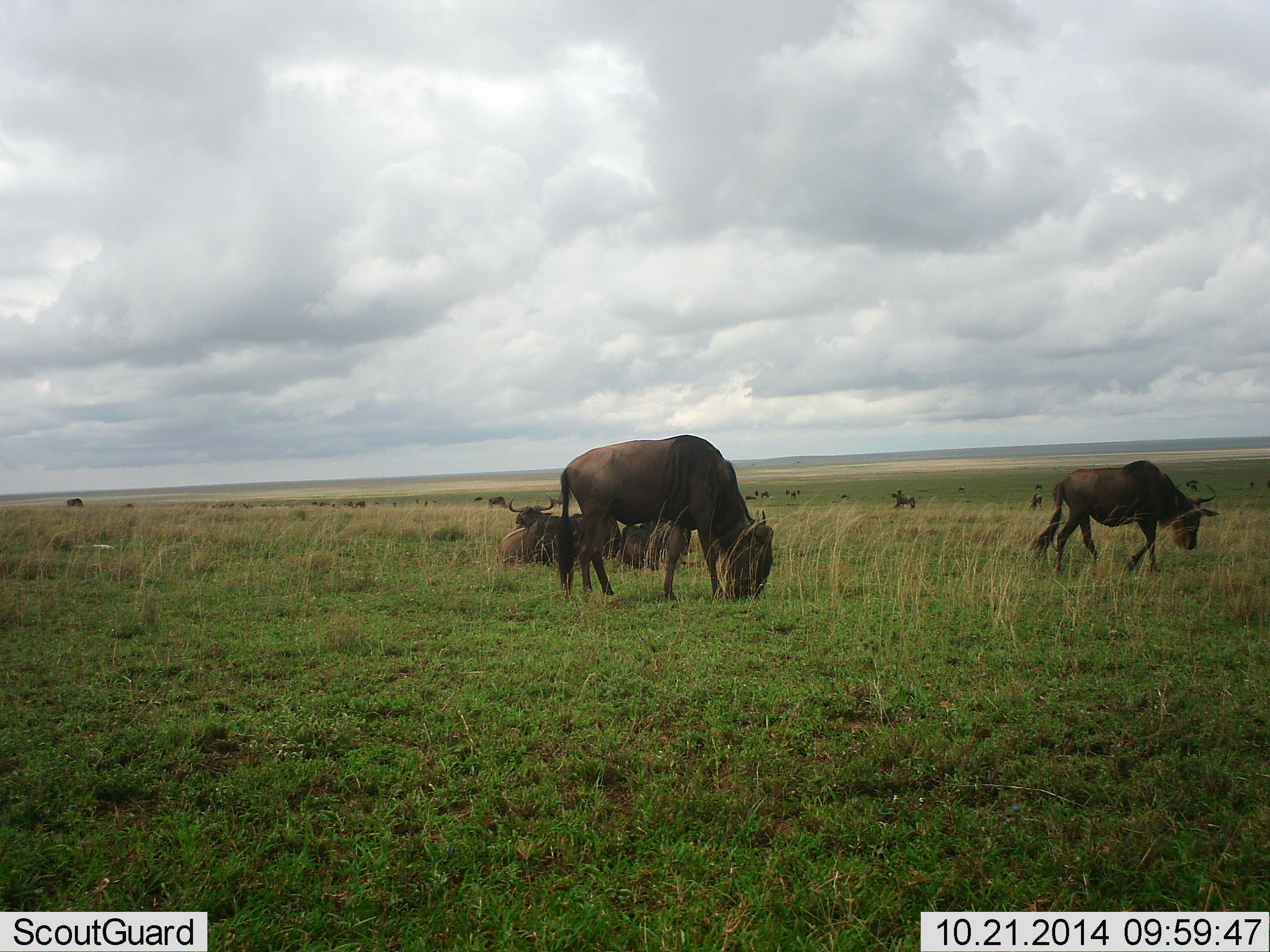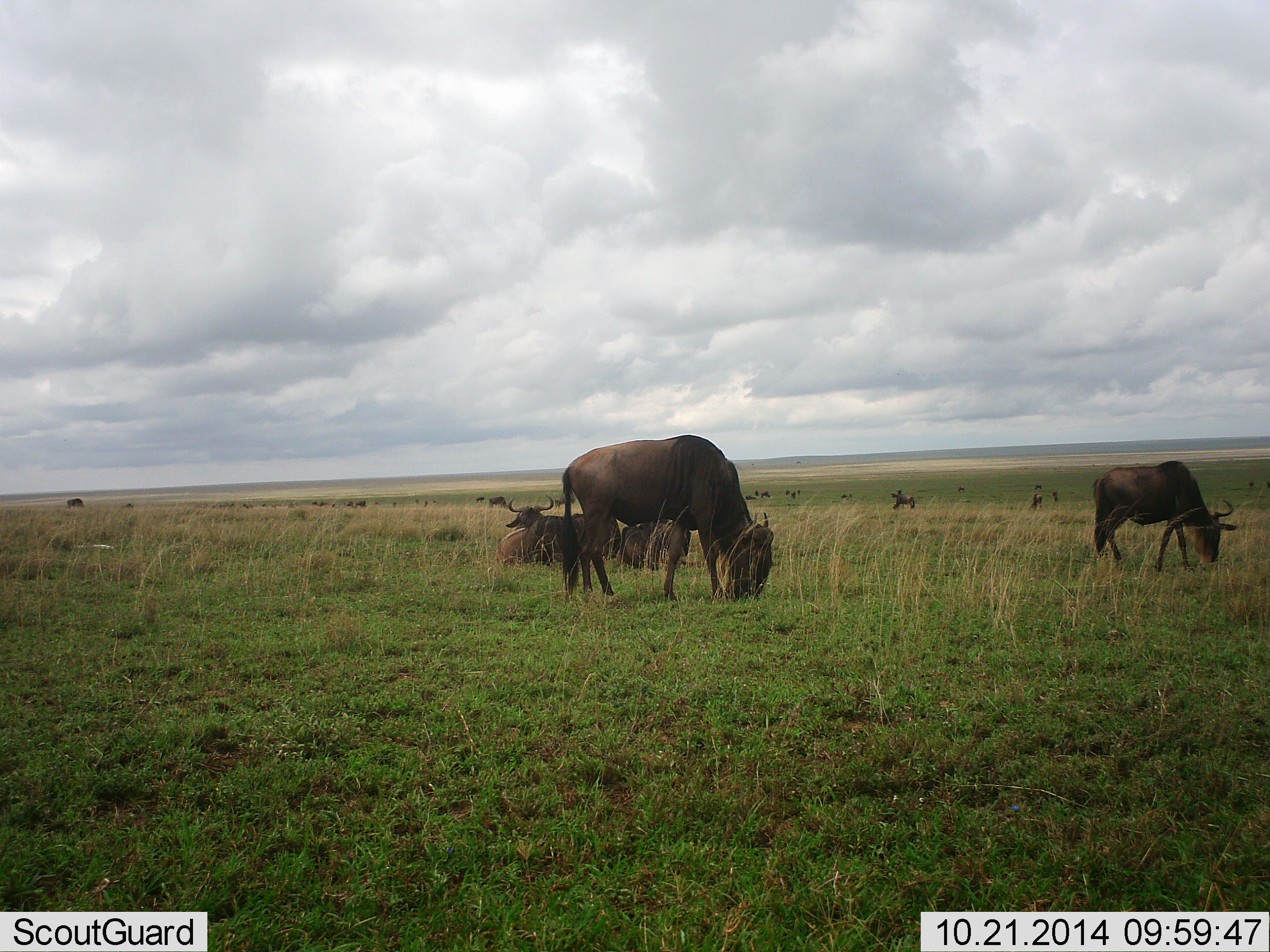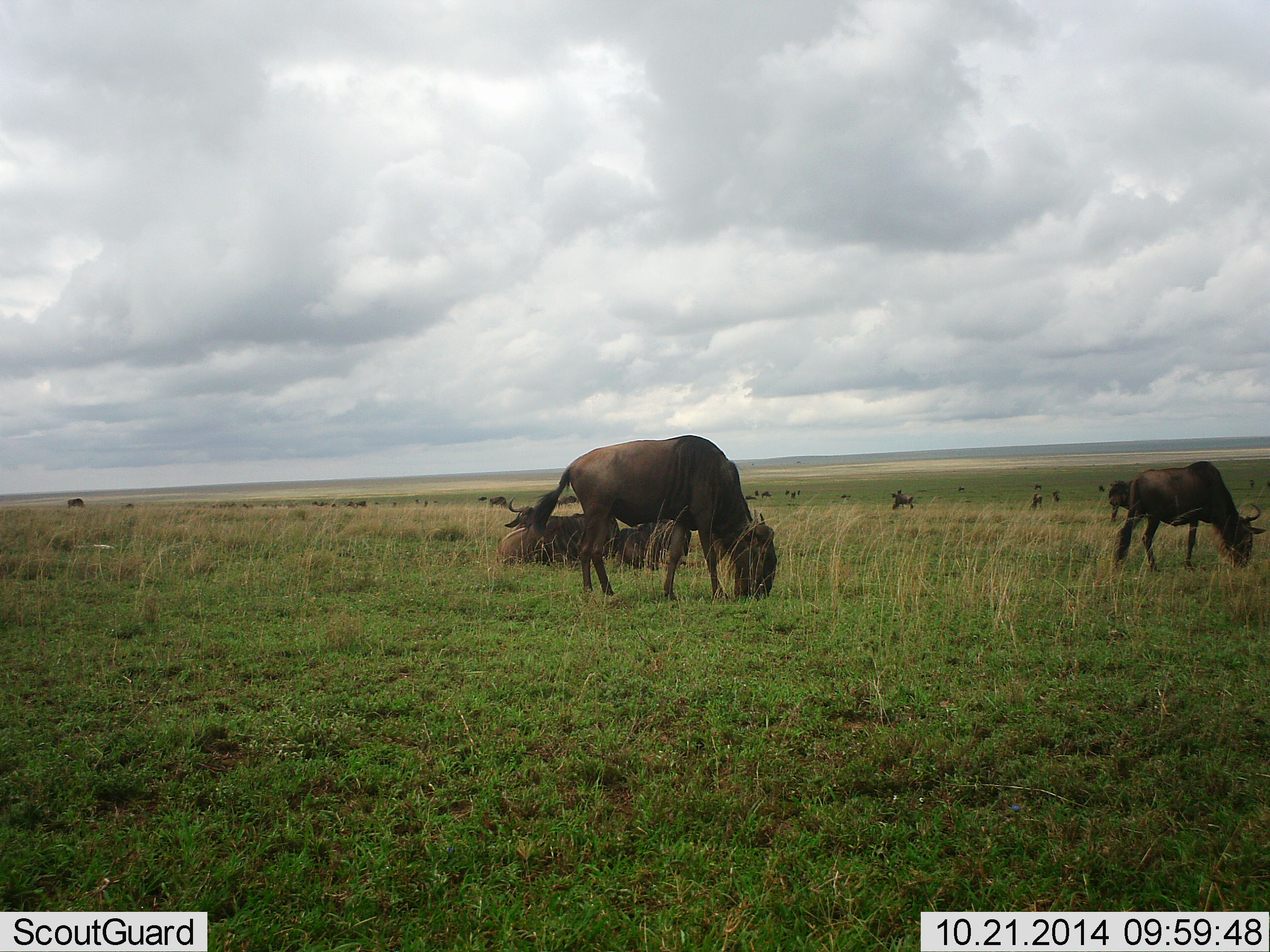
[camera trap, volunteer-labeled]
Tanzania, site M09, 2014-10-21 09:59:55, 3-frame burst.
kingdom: Animalia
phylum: Chordata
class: Mammalia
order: Artiodactyla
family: Bovidae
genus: Connochaetes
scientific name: Connochaetes taurinus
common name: blue wildebeest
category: wildebeest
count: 11-50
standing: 30%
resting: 70%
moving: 10%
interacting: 0%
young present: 0%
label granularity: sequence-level